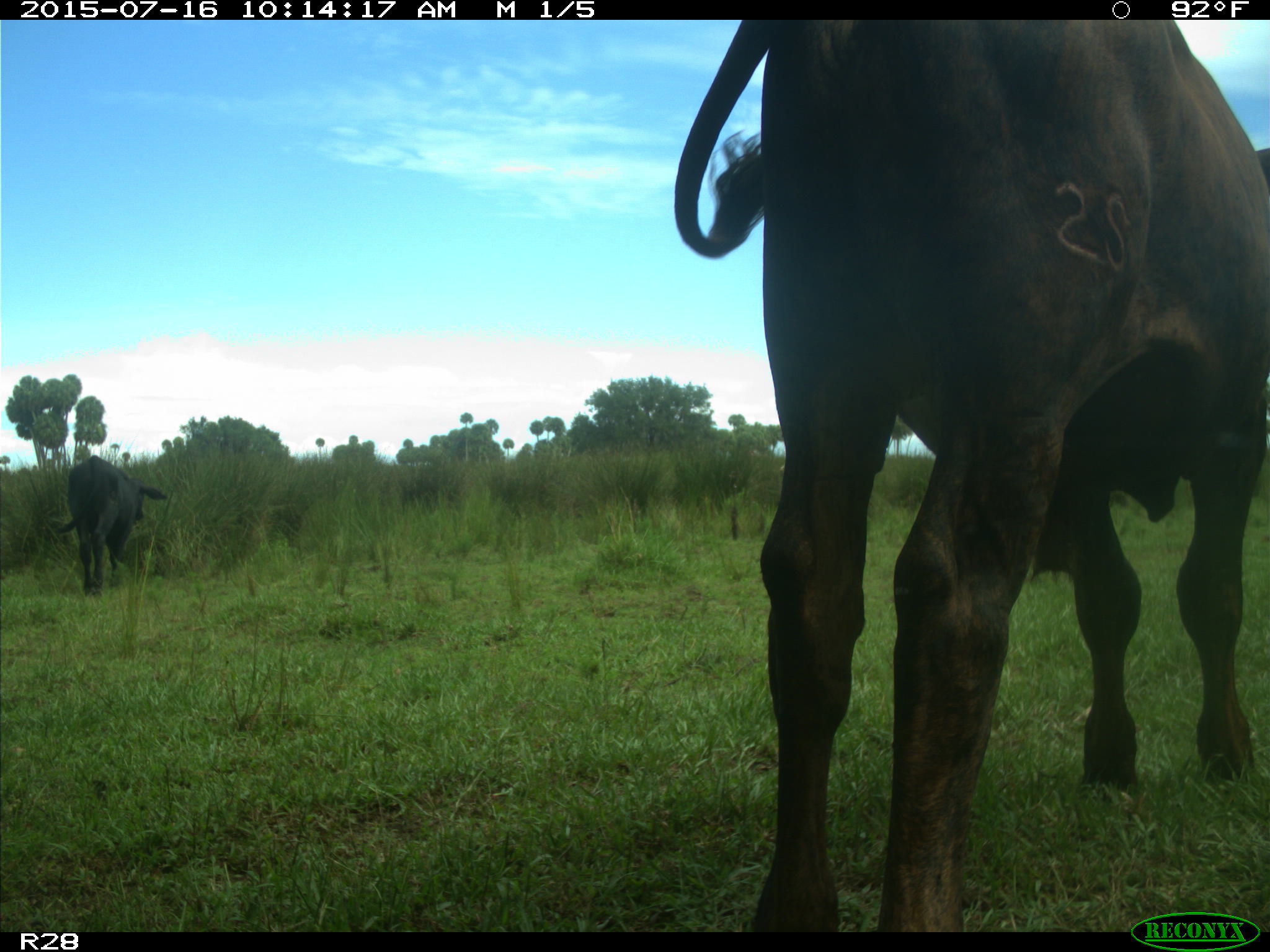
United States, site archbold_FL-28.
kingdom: Animalia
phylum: Chordata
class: Mammalia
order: Artiodactyla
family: Bovidae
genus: Bos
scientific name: Bos taurus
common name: domestic cow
Bos taurus (domestic cow).